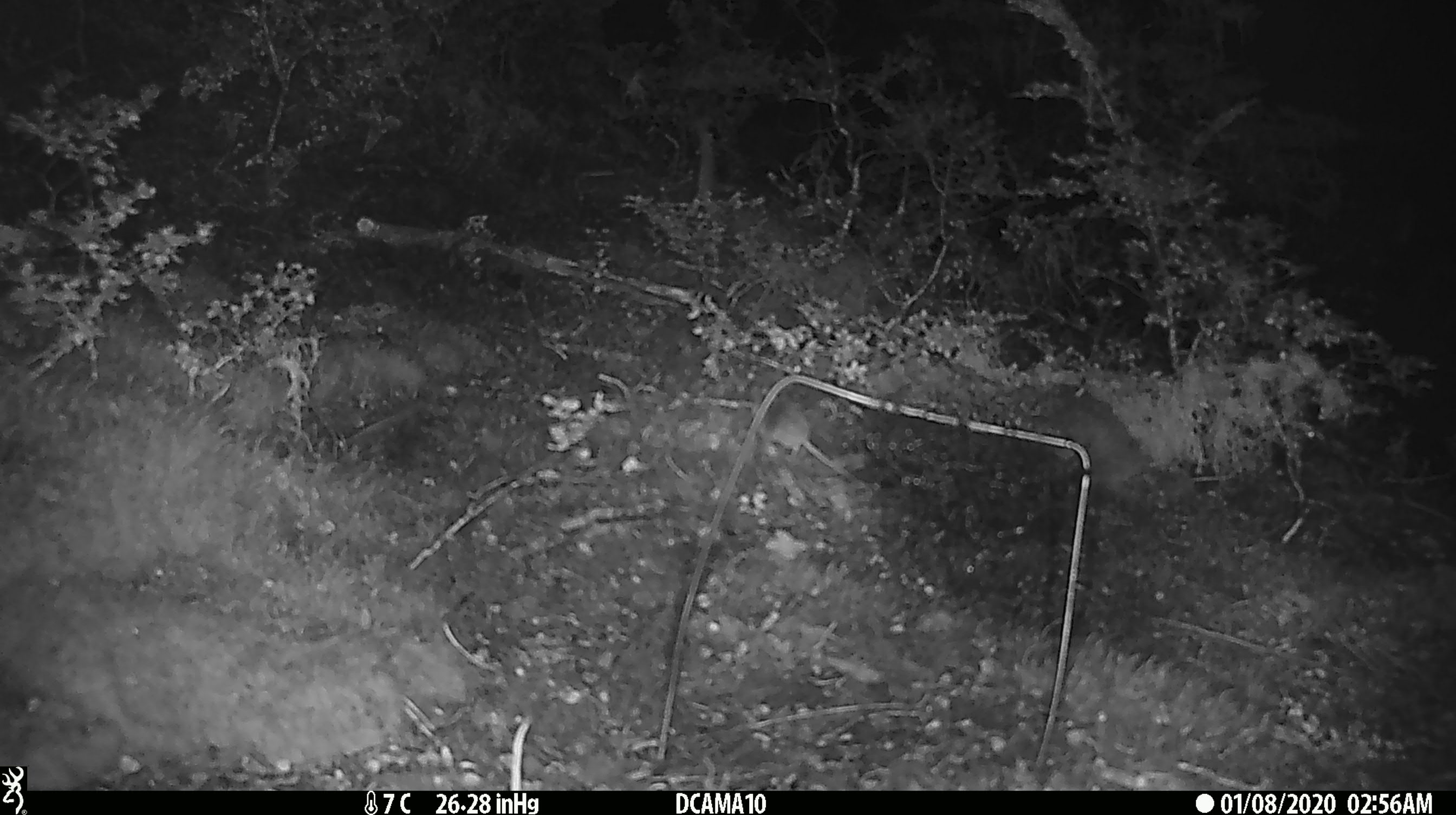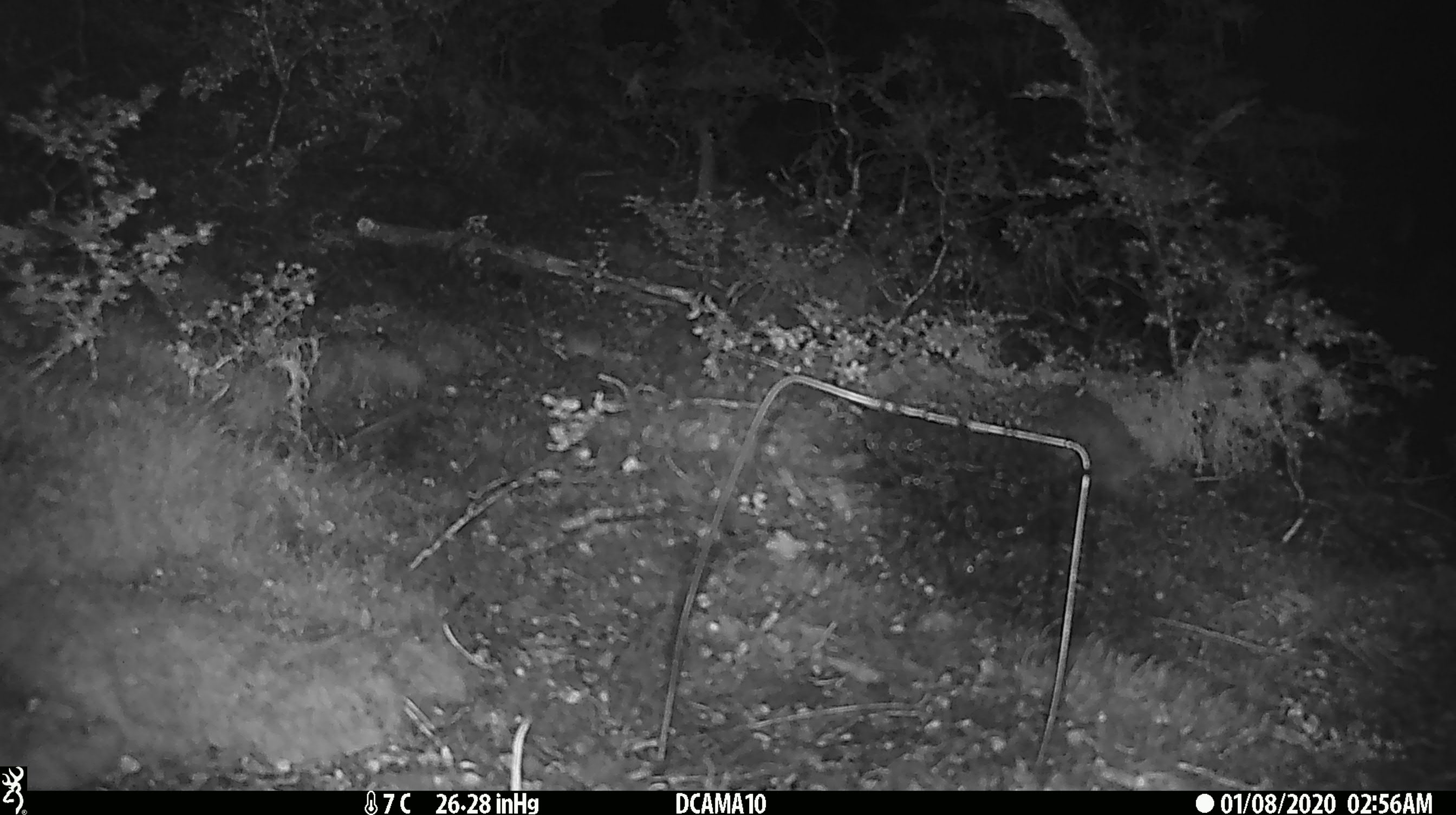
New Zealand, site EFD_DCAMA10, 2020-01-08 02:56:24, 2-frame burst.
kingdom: Animalia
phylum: Chordata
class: Mammalia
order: Rodentia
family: Muridae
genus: Mus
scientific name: Mus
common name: mouse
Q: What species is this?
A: Mouse (Mus).